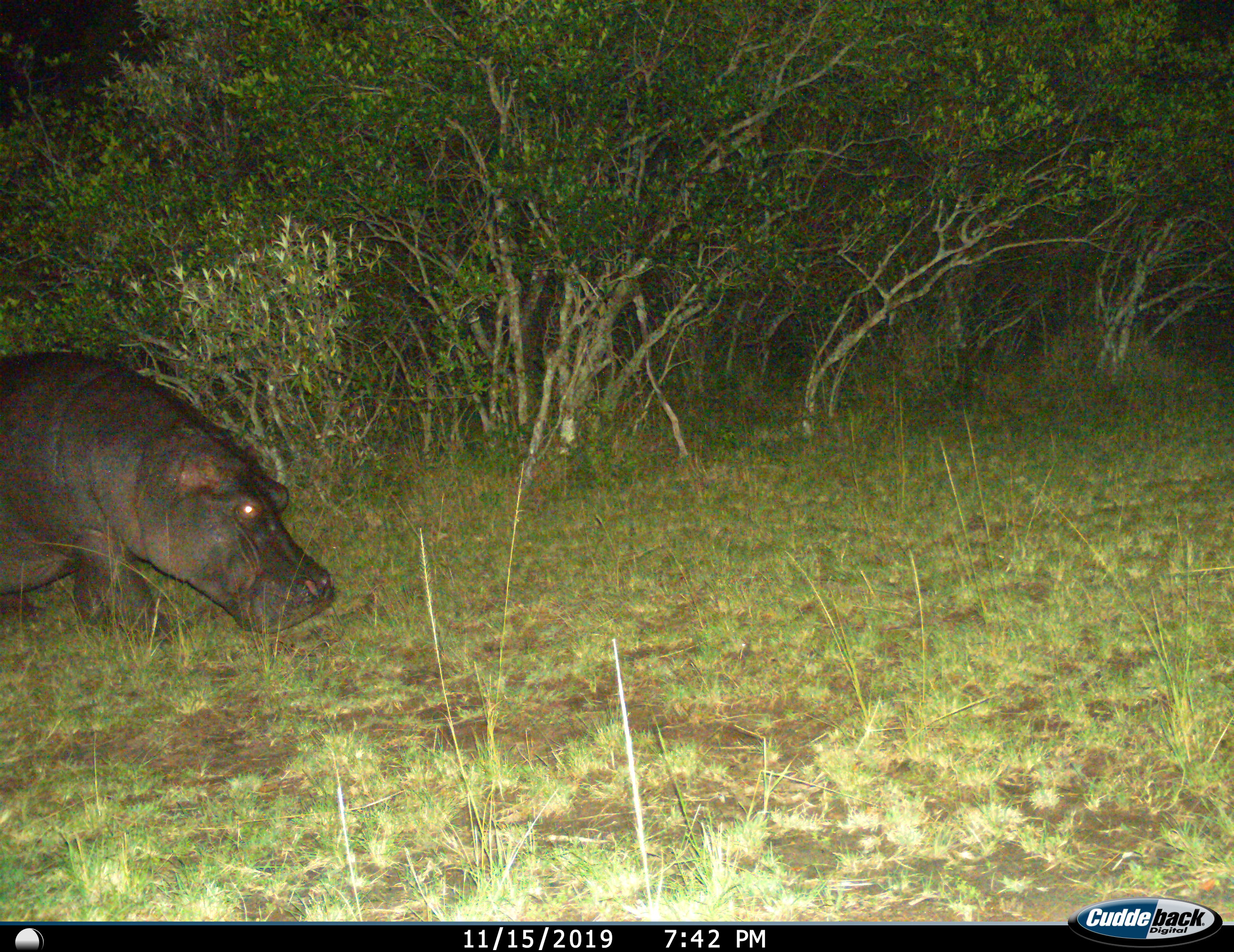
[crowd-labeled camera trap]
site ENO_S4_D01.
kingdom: Animalia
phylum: Chordata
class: Mammalia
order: Artiodactyla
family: Hippopotamidae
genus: Hippopotamus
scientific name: Hippopotamus amphibius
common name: hippopotamus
Hippopotamus (Hippopotamus amphibius), count 1. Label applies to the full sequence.